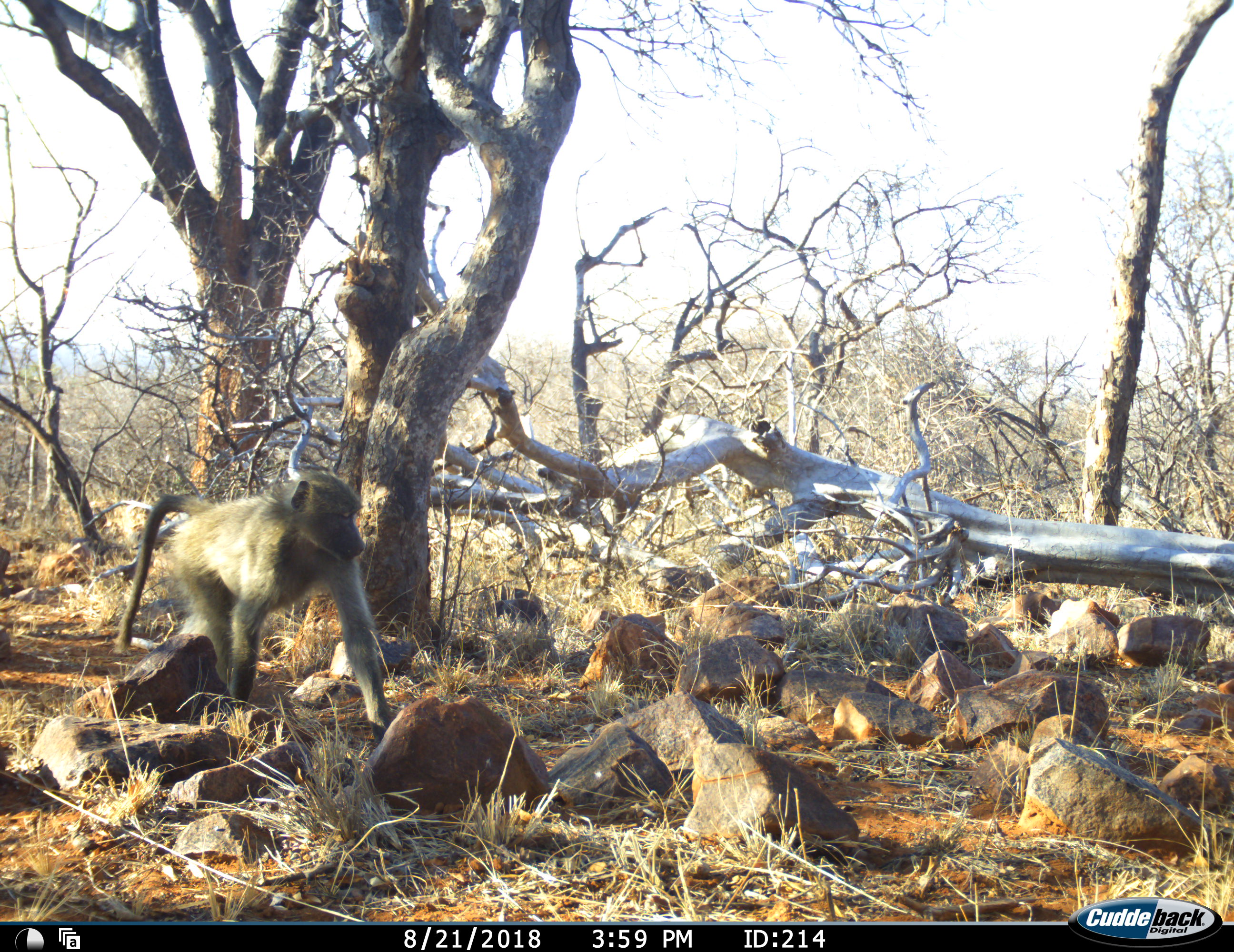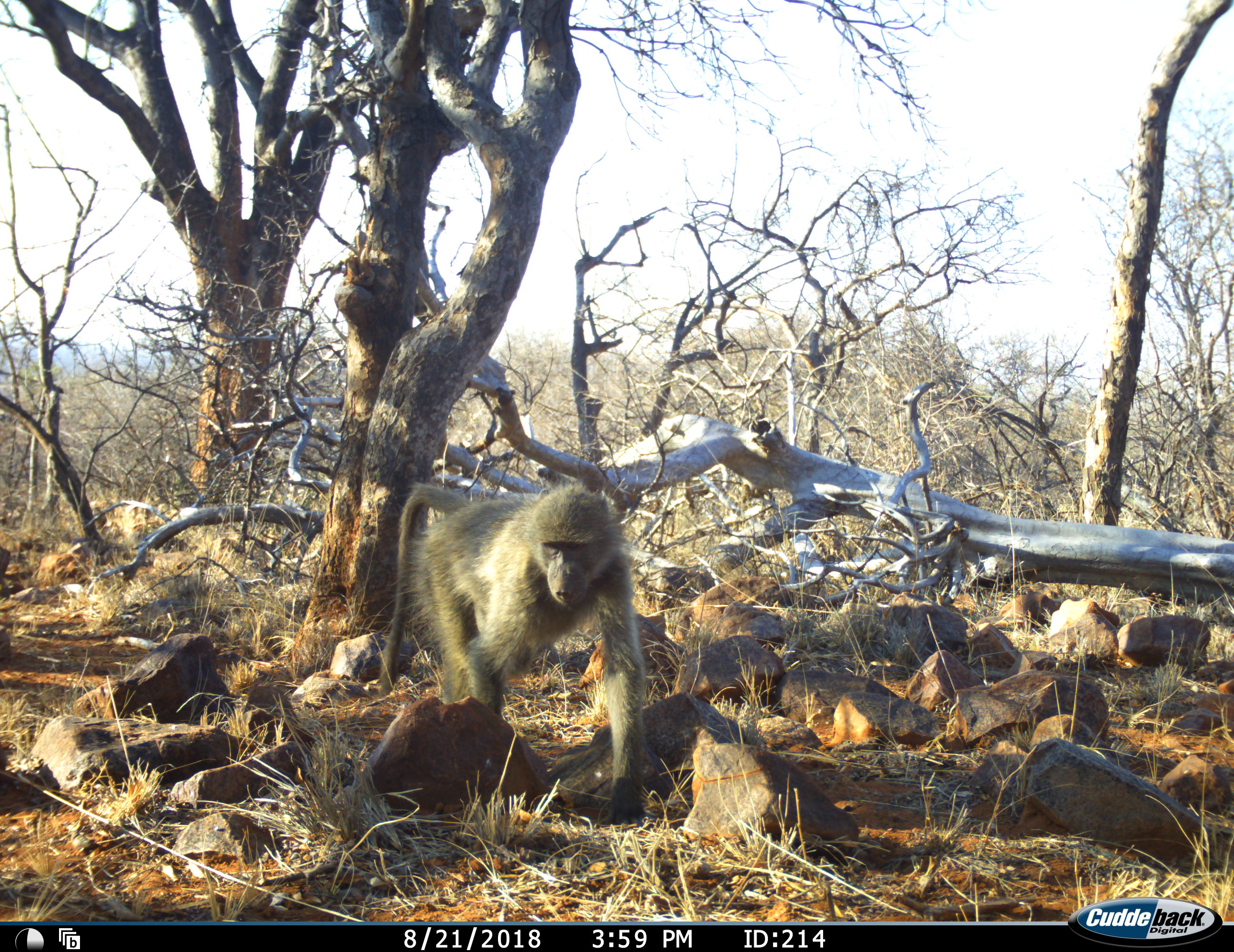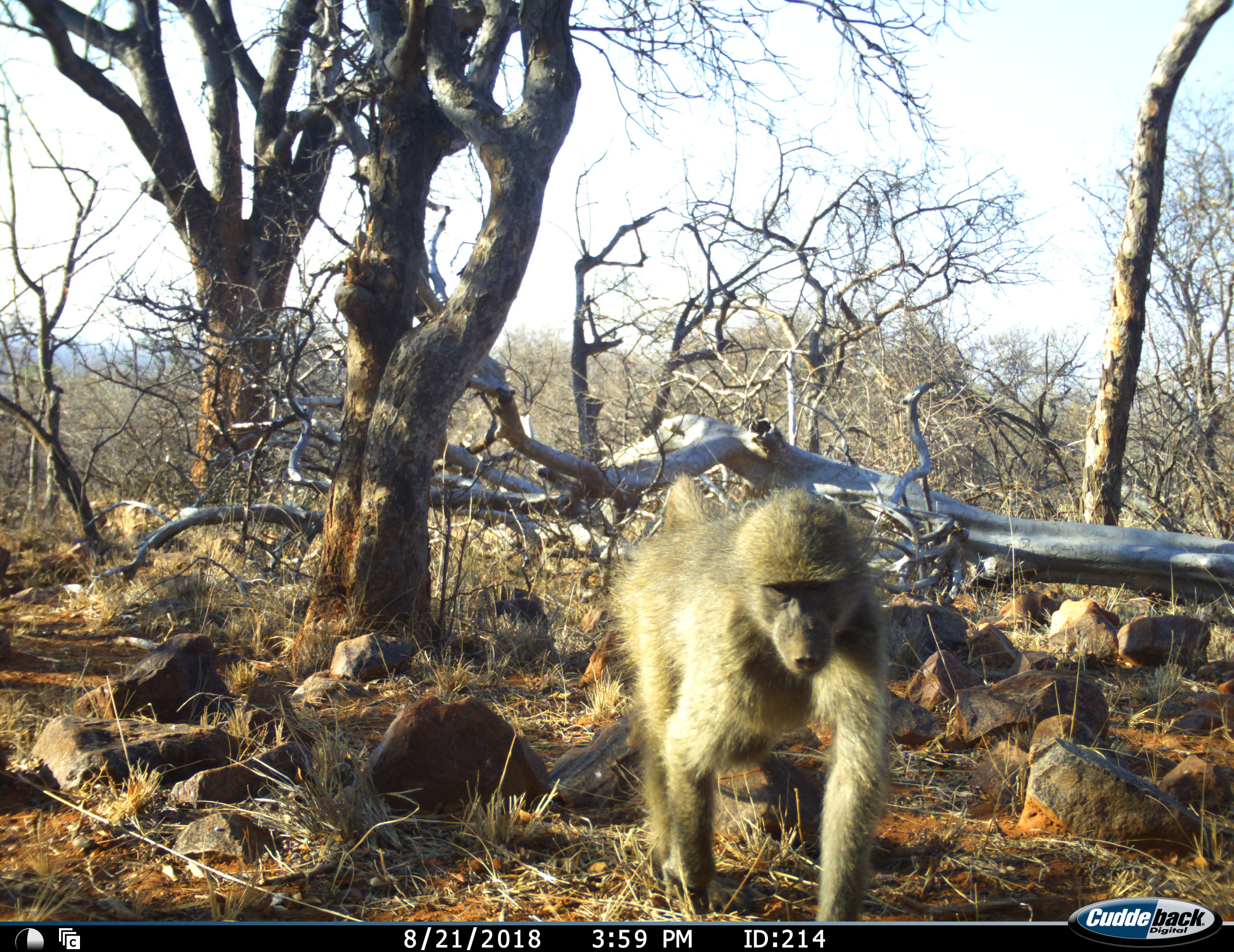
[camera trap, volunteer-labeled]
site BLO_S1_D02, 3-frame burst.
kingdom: Animalia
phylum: Chordata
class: Mammalia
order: Primates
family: Cercopithecidae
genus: Papio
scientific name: Papio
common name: baboon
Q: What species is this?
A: Baboon (Papio).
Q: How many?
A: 1.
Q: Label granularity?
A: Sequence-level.